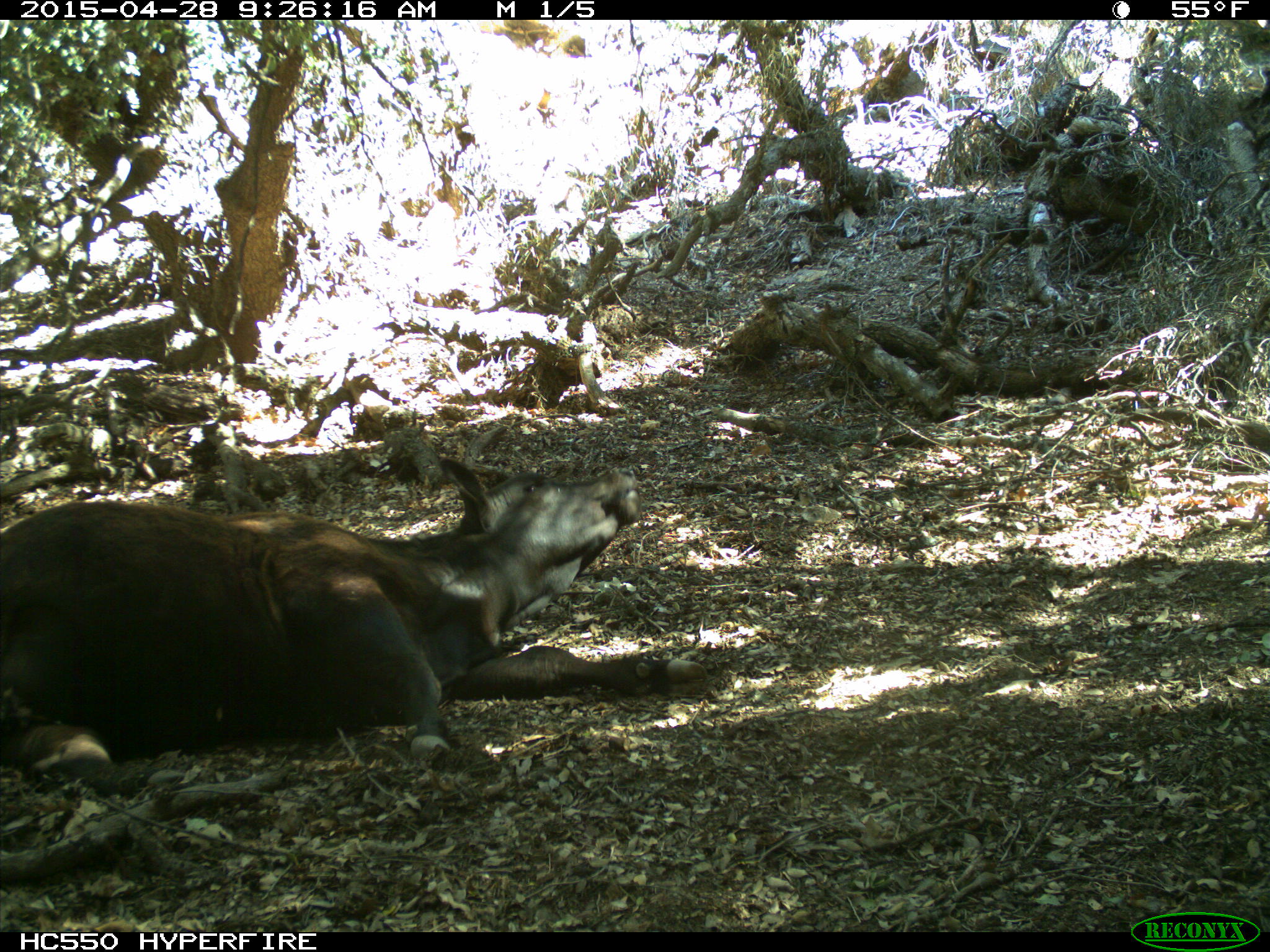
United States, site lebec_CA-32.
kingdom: Animalia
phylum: Chordata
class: Mammalia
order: Artiodactyla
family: Bovidae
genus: Bos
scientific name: Bos taurus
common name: domestic cow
Bos taurus (domestic cow).